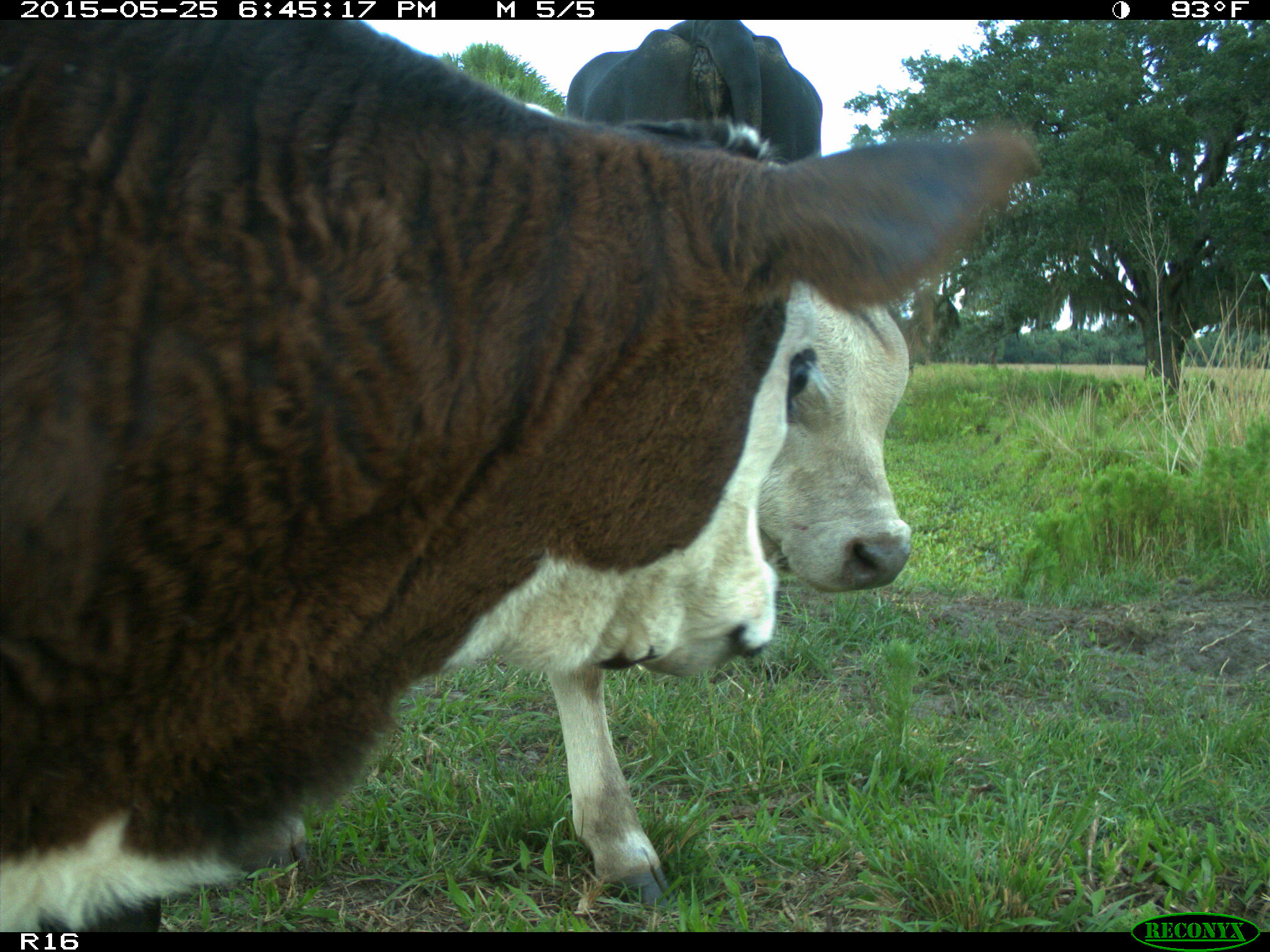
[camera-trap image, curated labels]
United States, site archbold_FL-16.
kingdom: Animalia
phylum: Chordata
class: Mammalia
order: Artiodactyla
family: Bovidae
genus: Bos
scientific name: Bos taurus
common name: domestic cow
Bos taurus (domestic cow).